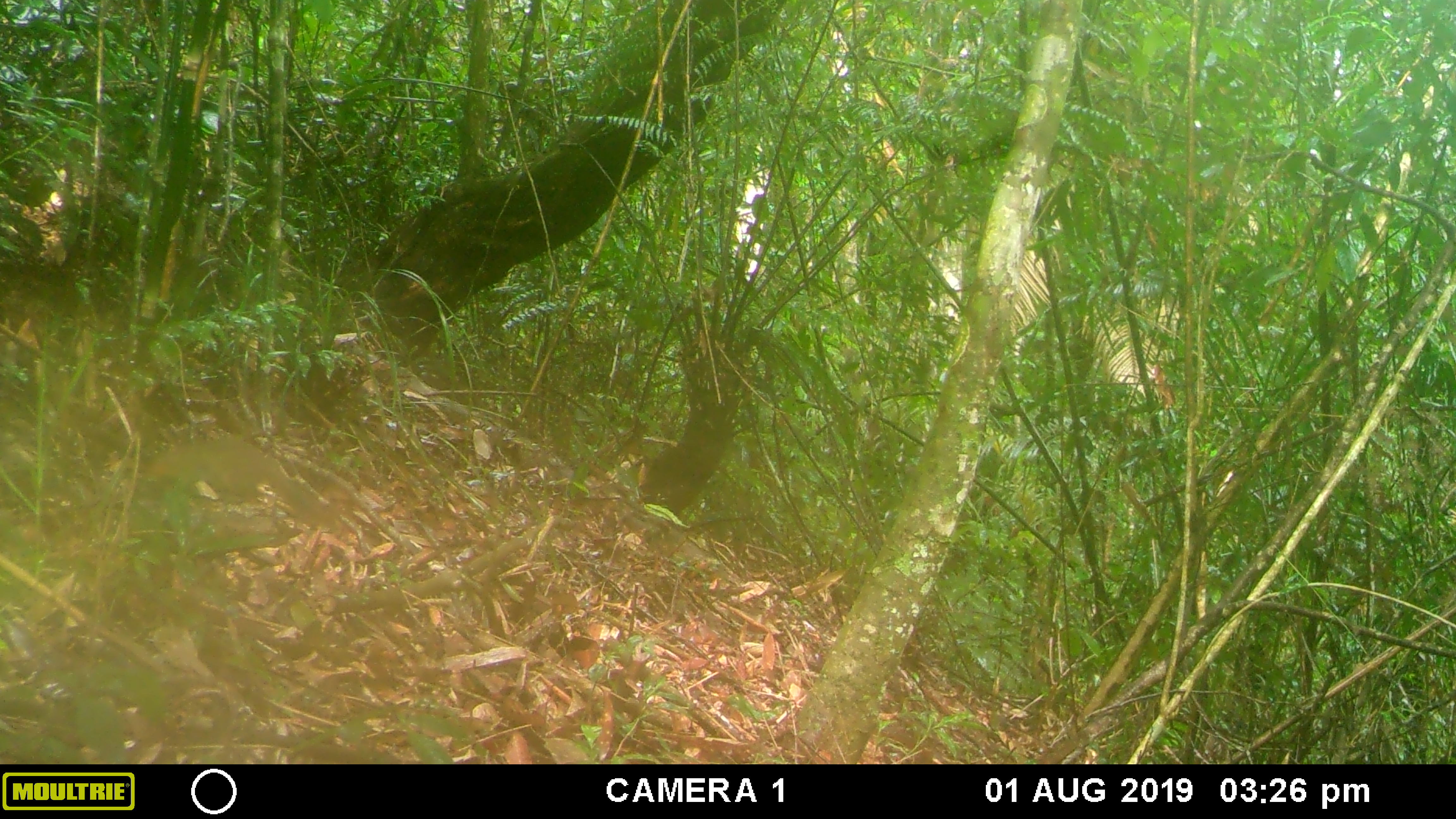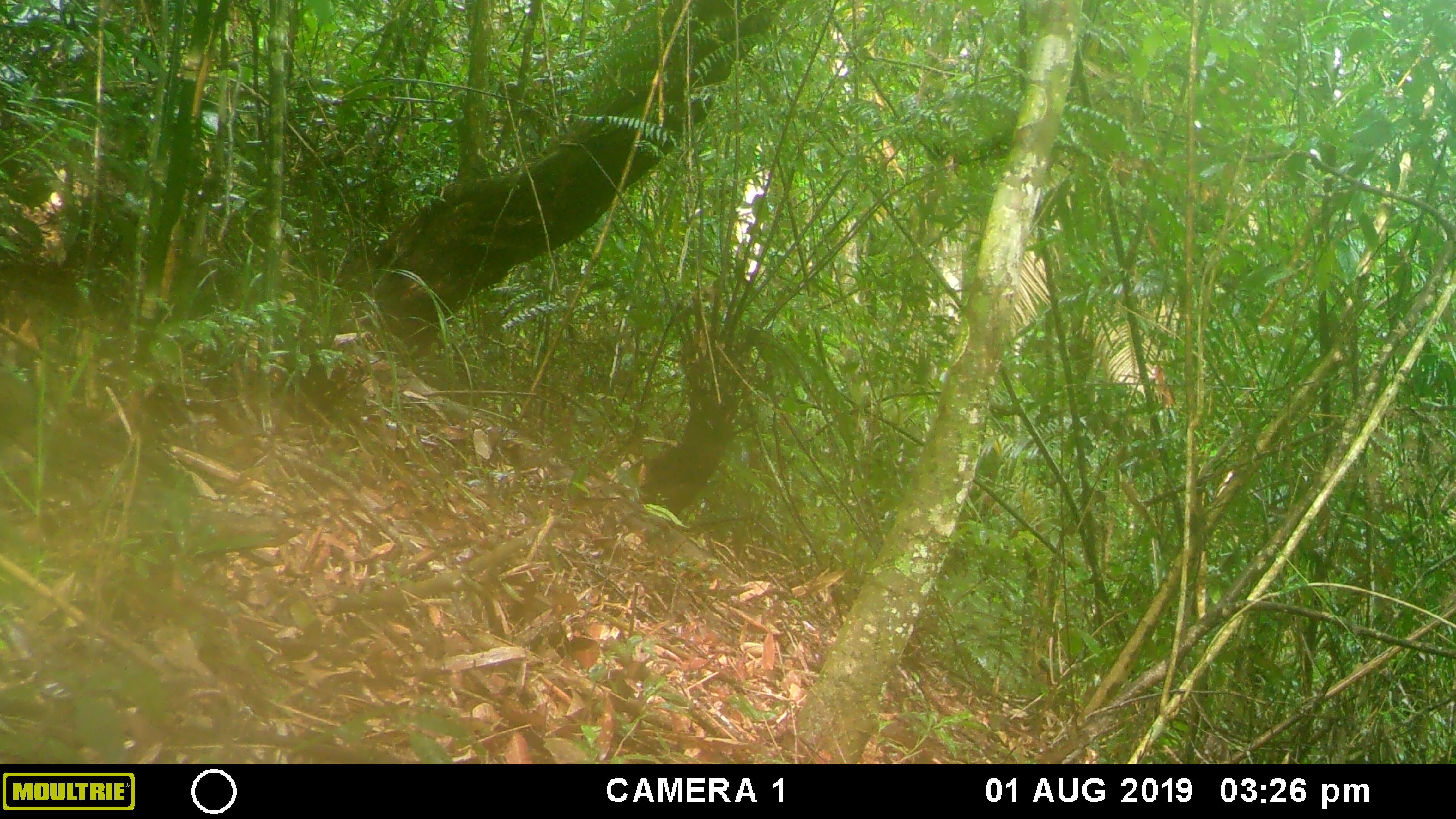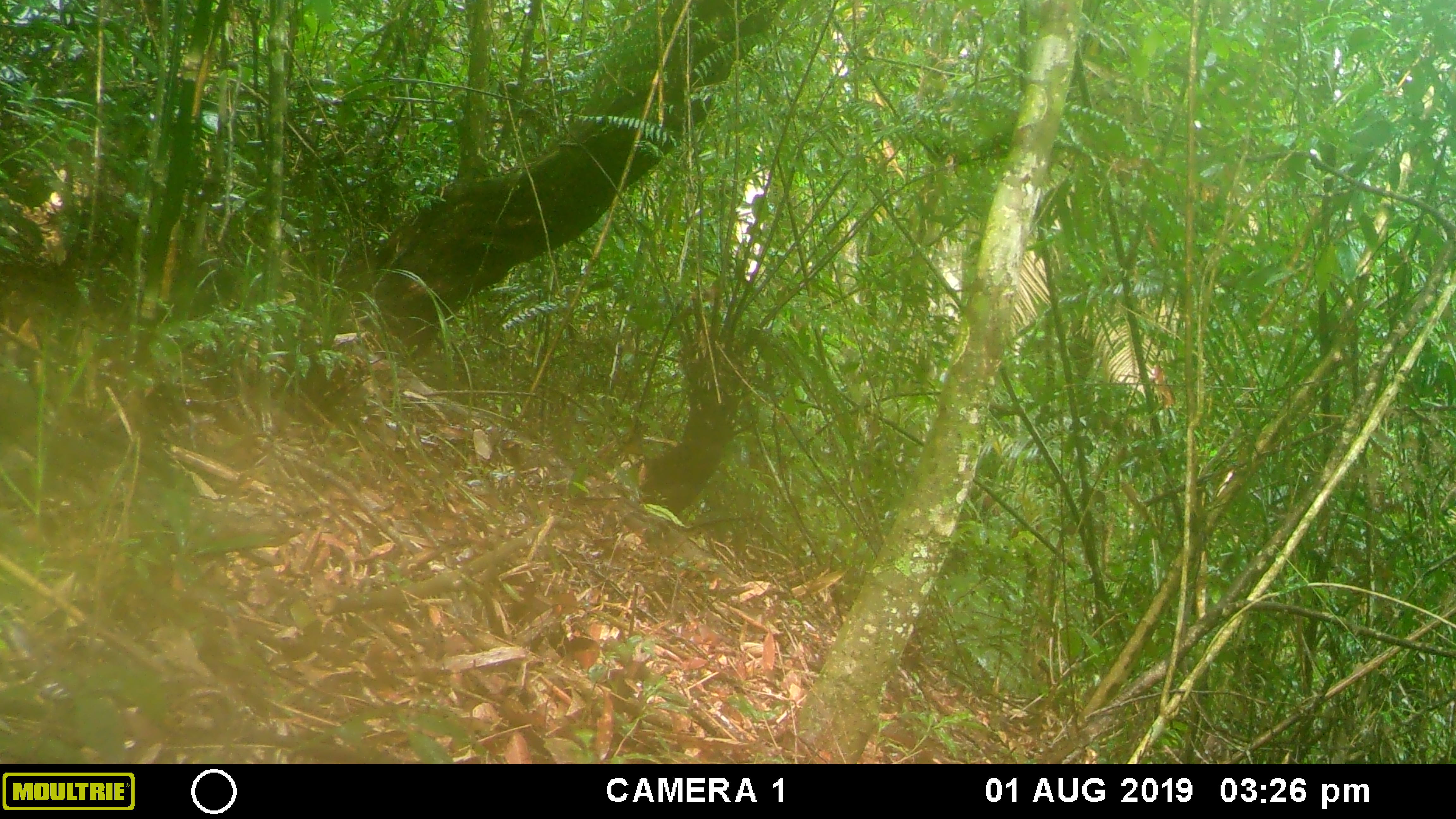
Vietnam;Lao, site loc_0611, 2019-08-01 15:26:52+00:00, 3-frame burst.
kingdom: Animalia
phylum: Chordata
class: Mammalia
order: Rodentia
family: Sciuridae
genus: Dremomys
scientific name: Dremomys rufigenis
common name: red-cheeked squirrel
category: red cheeked squirrel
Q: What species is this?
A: Red cheeked squirrel (red-cheeked squirrel) (Dremomys rufigenis).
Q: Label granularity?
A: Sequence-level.